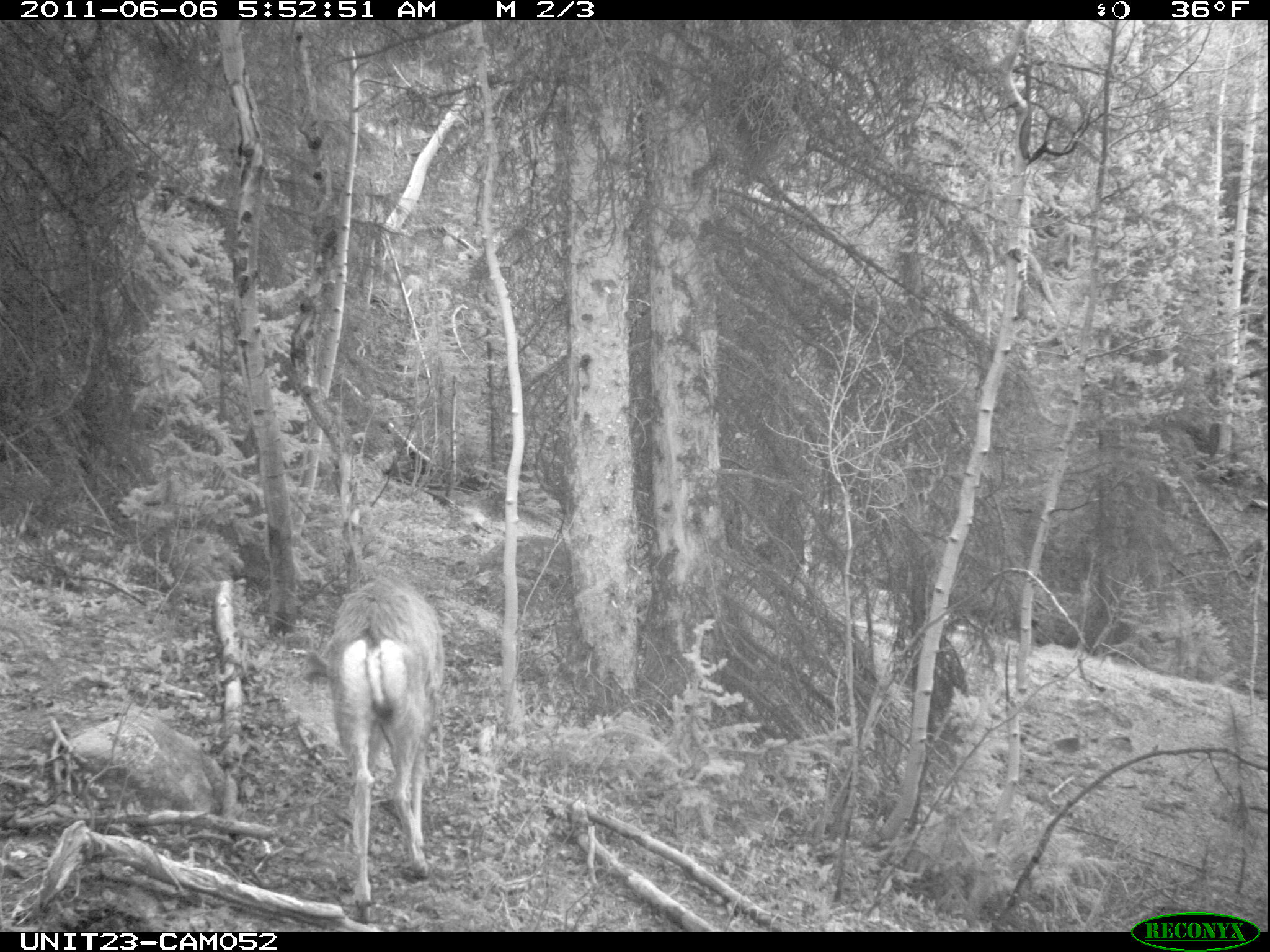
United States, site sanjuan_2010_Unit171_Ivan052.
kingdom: Animalia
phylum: Chordata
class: Mammalia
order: Artiodactyla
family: Cervidae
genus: Odocoileus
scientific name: Odocoileus hemionus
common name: mule deer